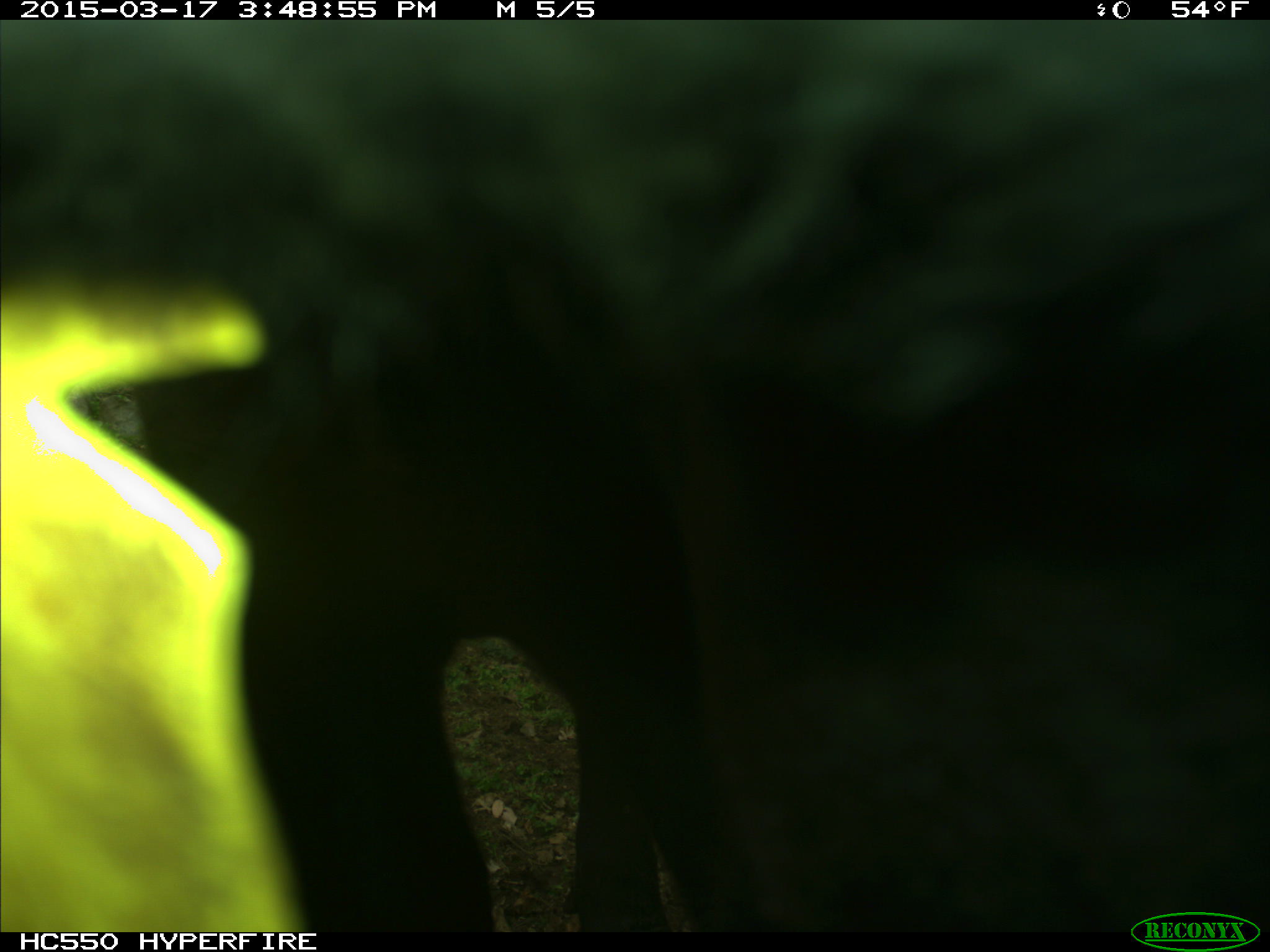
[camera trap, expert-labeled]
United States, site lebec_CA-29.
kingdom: Animalia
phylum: Chordata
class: Mammalia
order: Artiodactyla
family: Bovidae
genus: Bos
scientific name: Bos taurus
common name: domestic cow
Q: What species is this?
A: Bos taurus (domestic cow).